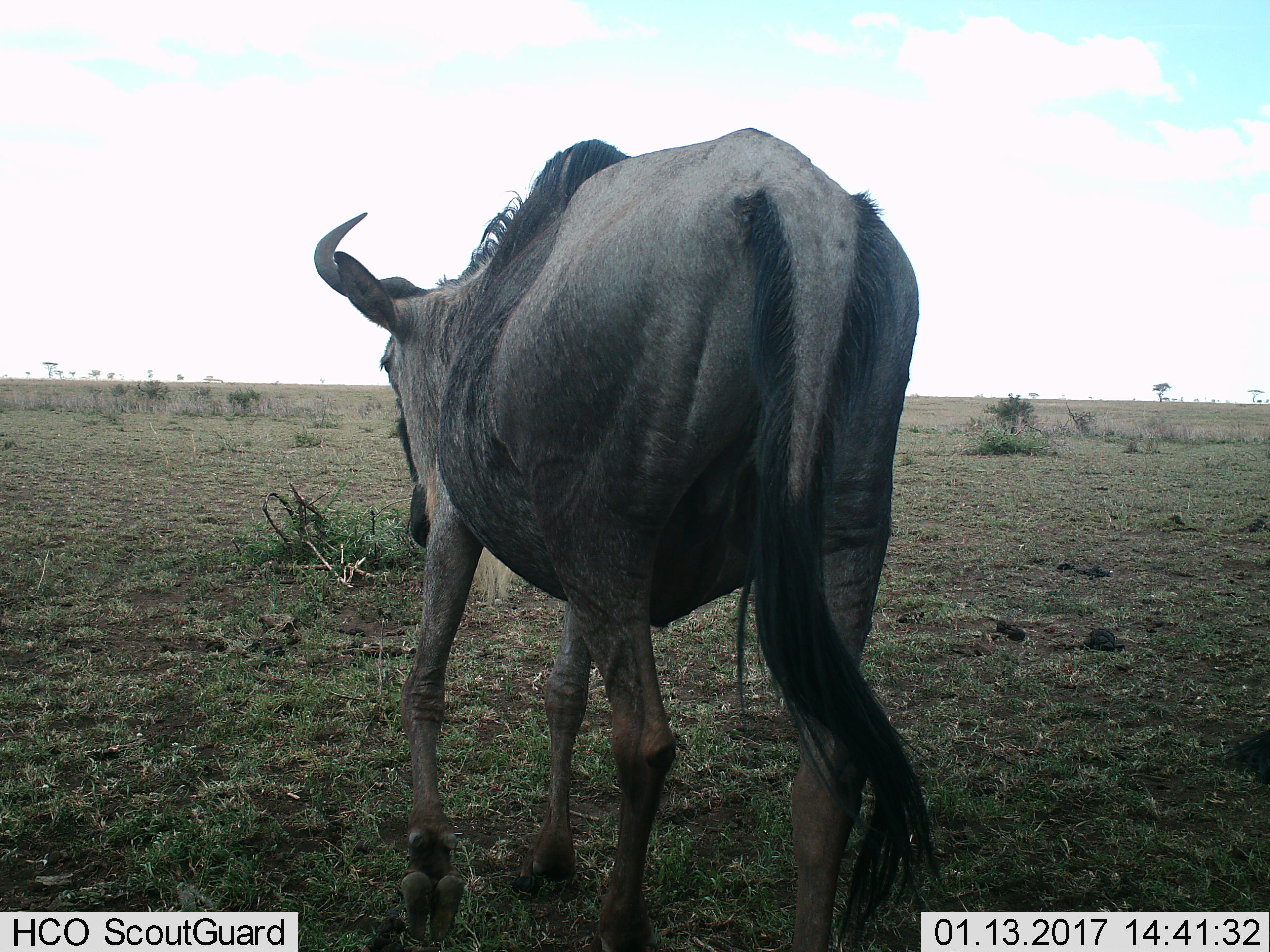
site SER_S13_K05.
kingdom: Animalia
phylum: Chordata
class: Mammalia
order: Artiodactyla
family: Bovidae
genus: Connochaetes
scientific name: Connochaetes taurinus taurinus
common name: blue wildebeest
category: wildebeestblue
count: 1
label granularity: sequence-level